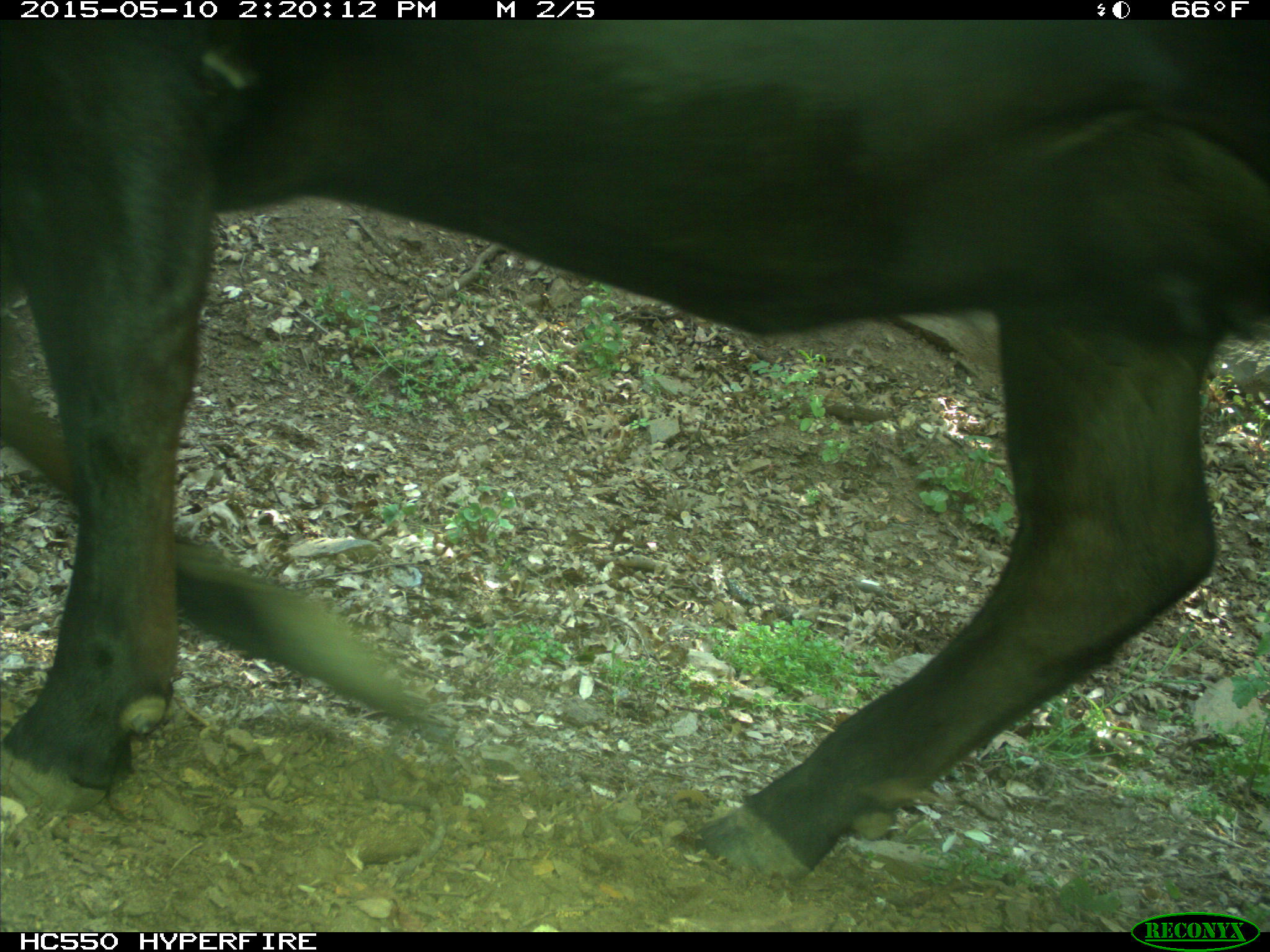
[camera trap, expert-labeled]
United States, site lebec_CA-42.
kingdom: Animalia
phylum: Chordata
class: Mammalia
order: Artiodactyla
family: Bovidae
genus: Bos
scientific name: Bos taurus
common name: domestic cow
Bos taurus (domestic cow).